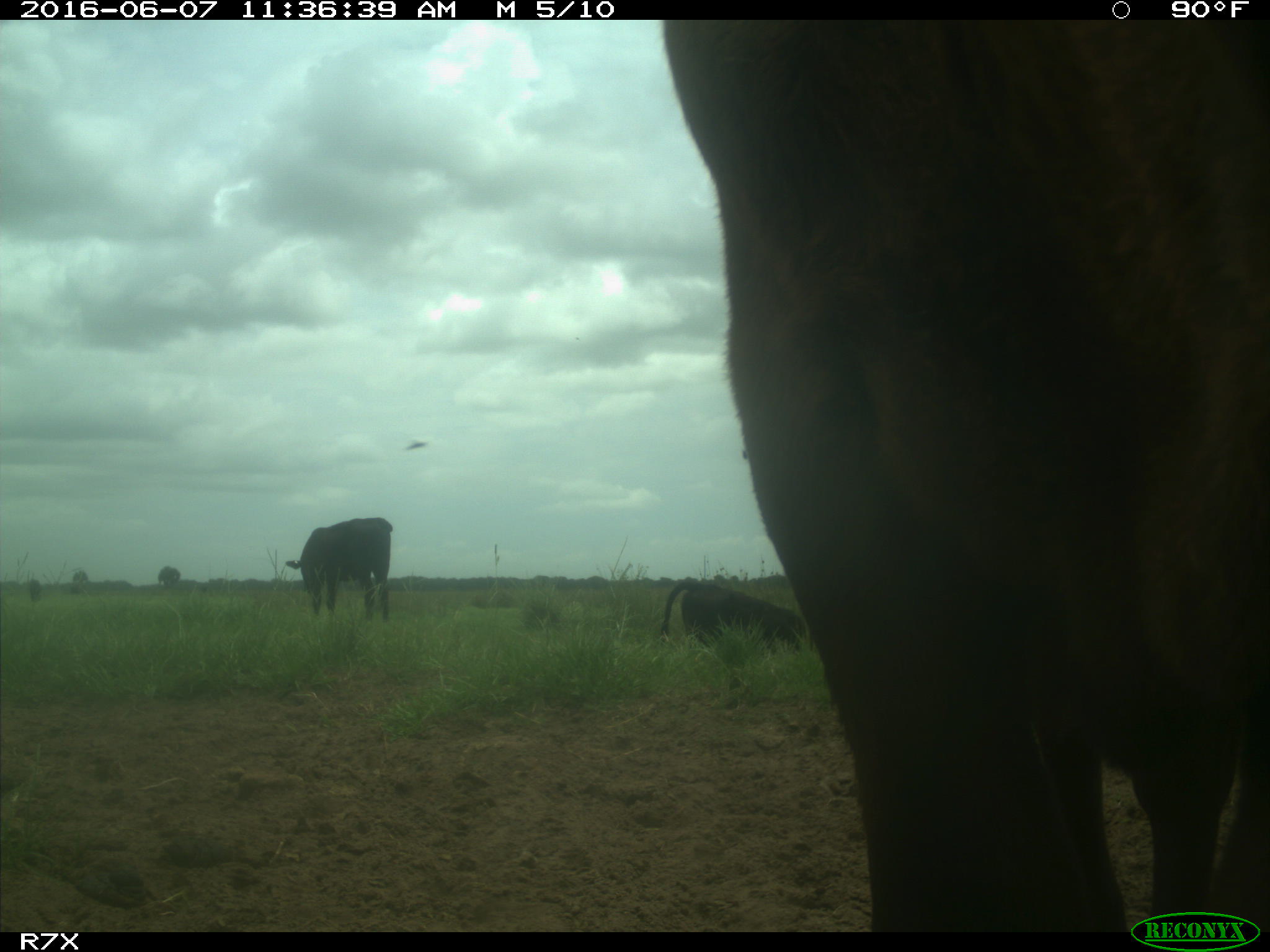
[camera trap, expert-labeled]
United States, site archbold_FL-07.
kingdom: Animalia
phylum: Chordata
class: Mammalia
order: Artiodactyla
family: Bovidae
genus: Bos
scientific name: Bos taurus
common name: domestic cow